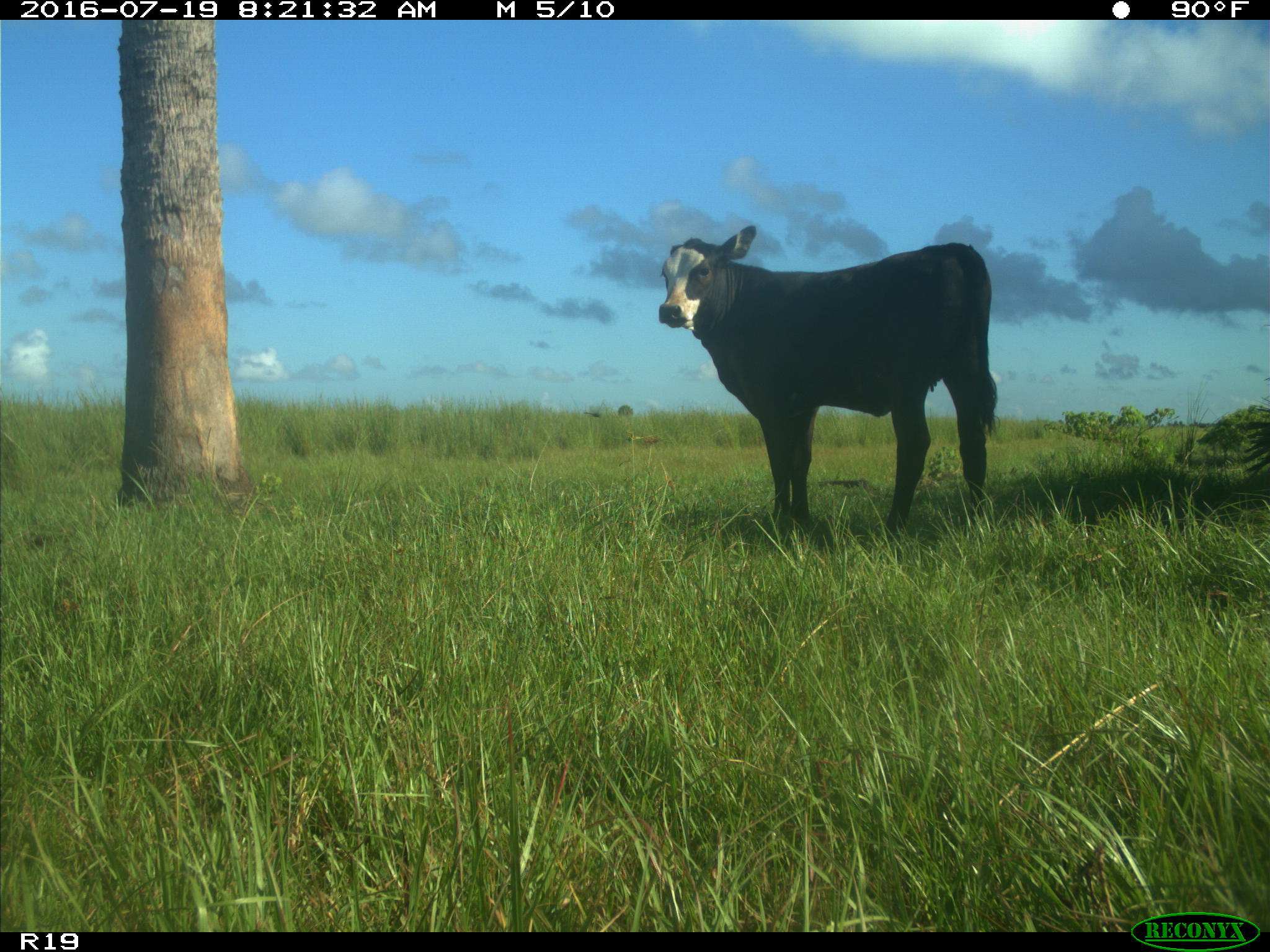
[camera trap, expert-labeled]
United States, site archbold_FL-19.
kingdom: Animalia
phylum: Chordata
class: Mammalia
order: Artiodactyla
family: Bovidae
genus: Bos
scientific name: Bos taurus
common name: domestic cow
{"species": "Bos taurus (domestic cow)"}